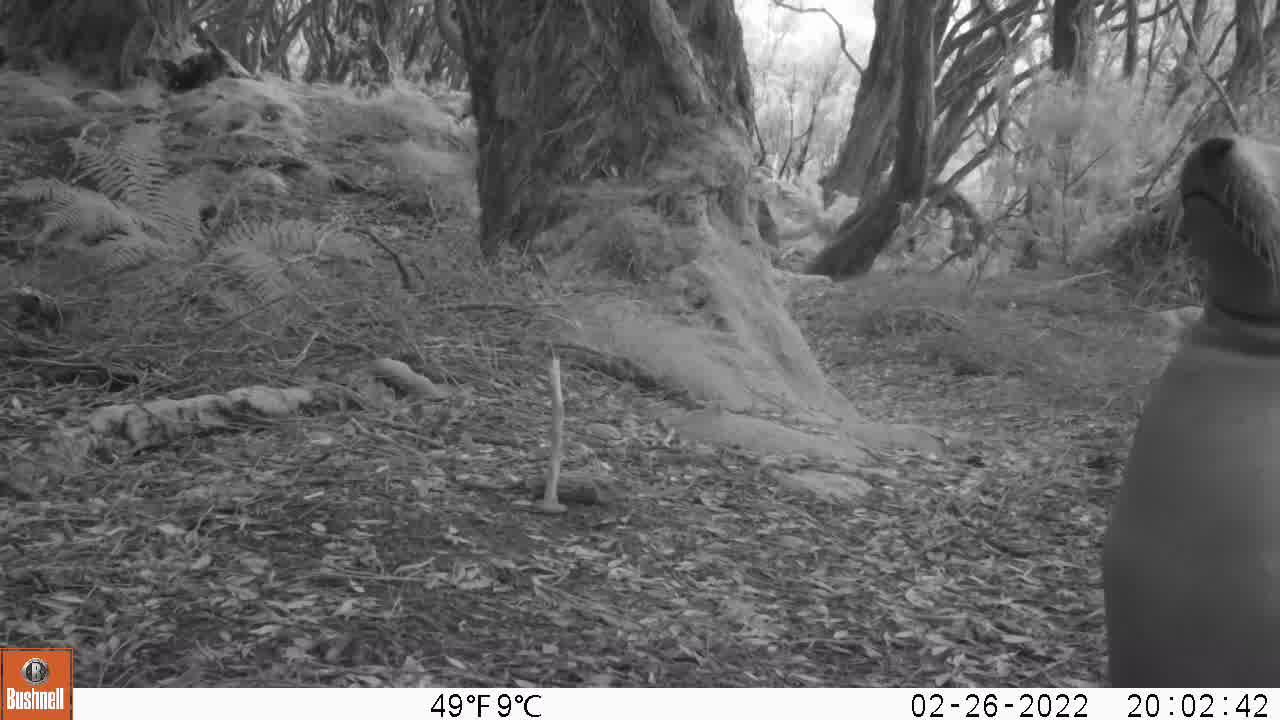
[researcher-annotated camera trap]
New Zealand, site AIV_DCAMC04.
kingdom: Animalia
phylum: Chordata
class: Mammalia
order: Carnivora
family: Otariidae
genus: Phocarctos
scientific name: Phocarctos hookeri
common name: new zealand sea lion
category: sealion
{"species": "sealion (new zealand sea lion) (Phocarctos hookeri)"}